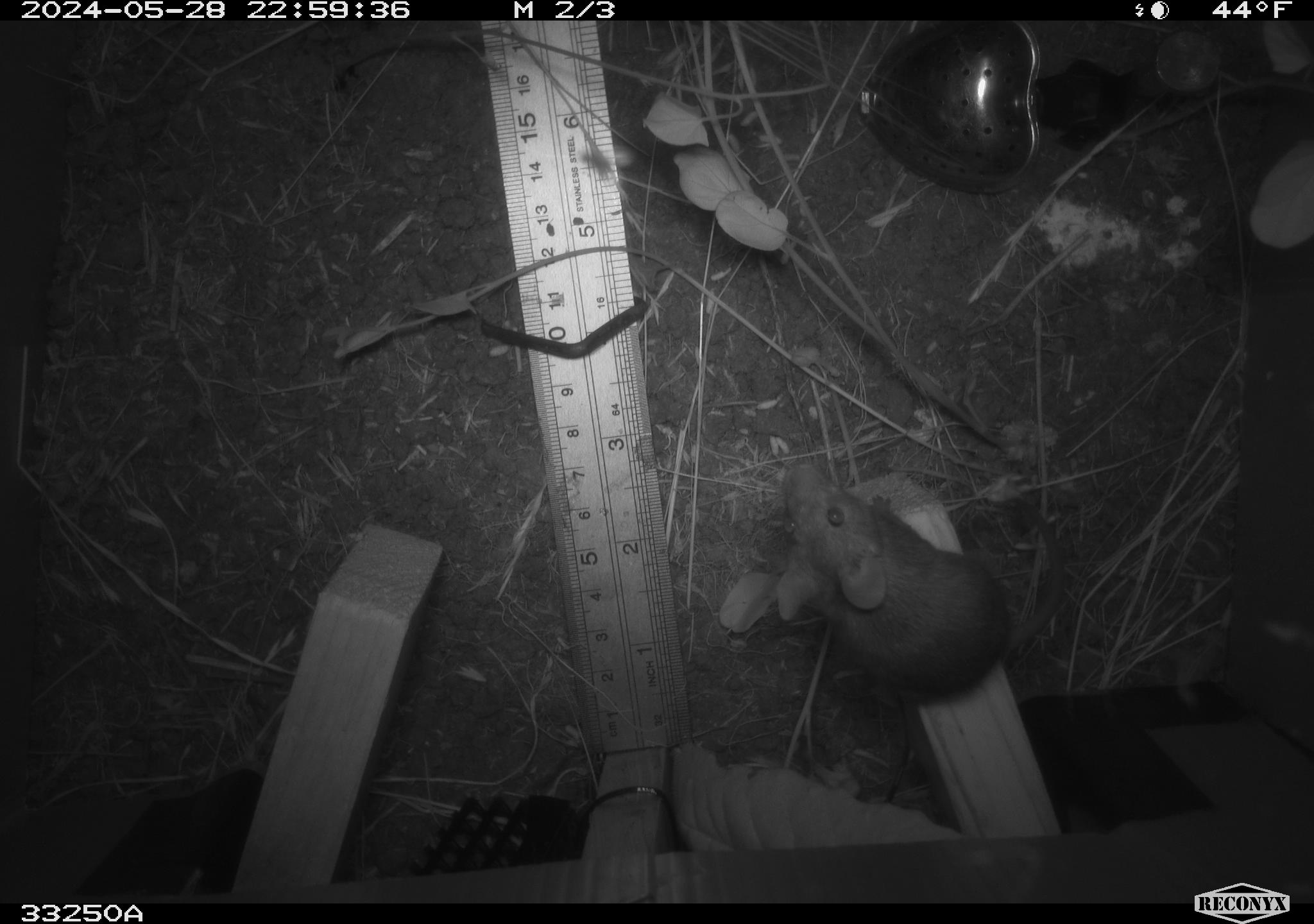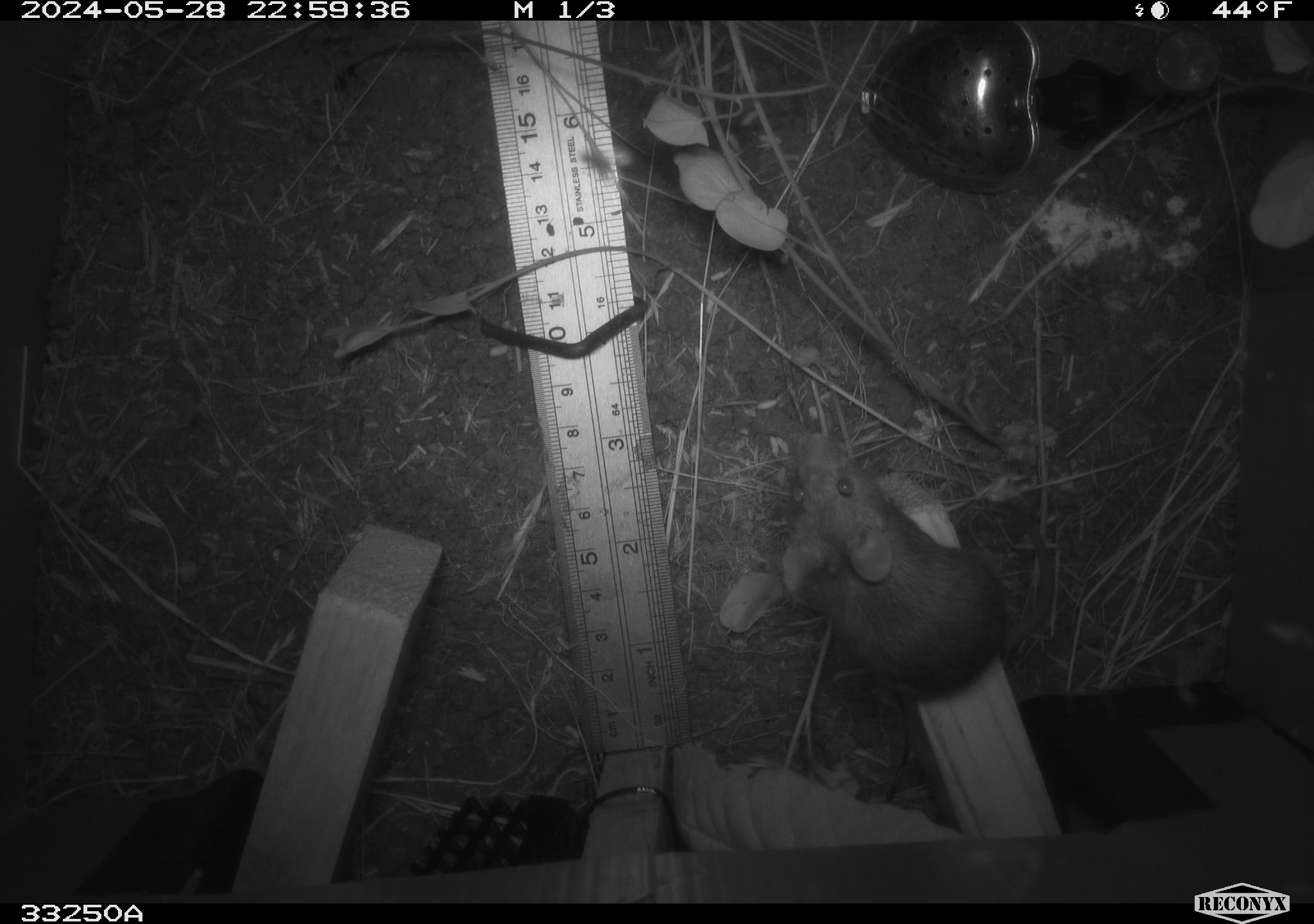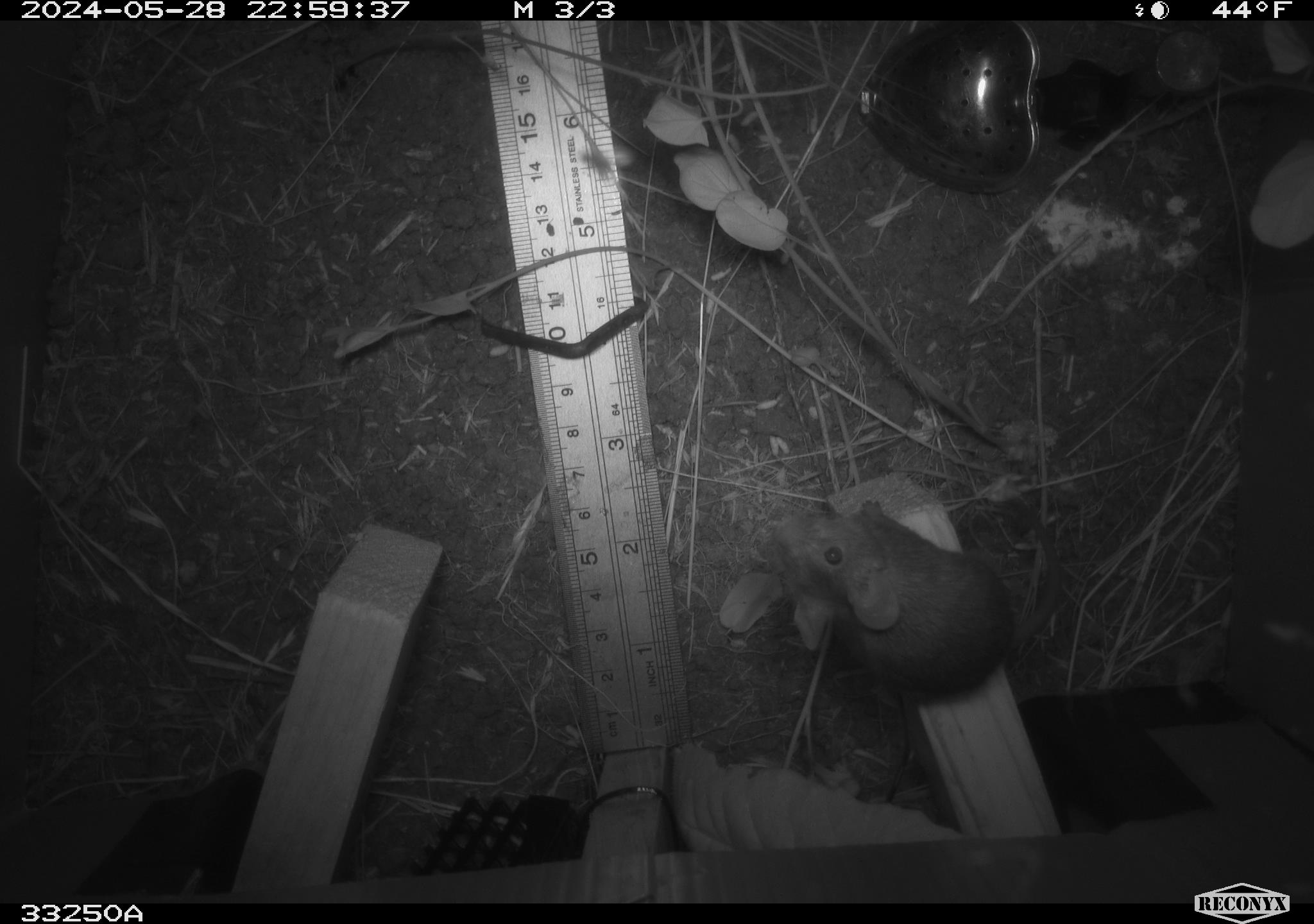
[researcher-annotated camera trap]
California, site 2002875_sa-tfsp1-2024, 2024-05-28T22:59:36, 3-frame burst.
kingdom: Animalia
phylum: Chordata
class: Mammalia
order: Rodentia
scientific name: Rodentia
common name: mouse species